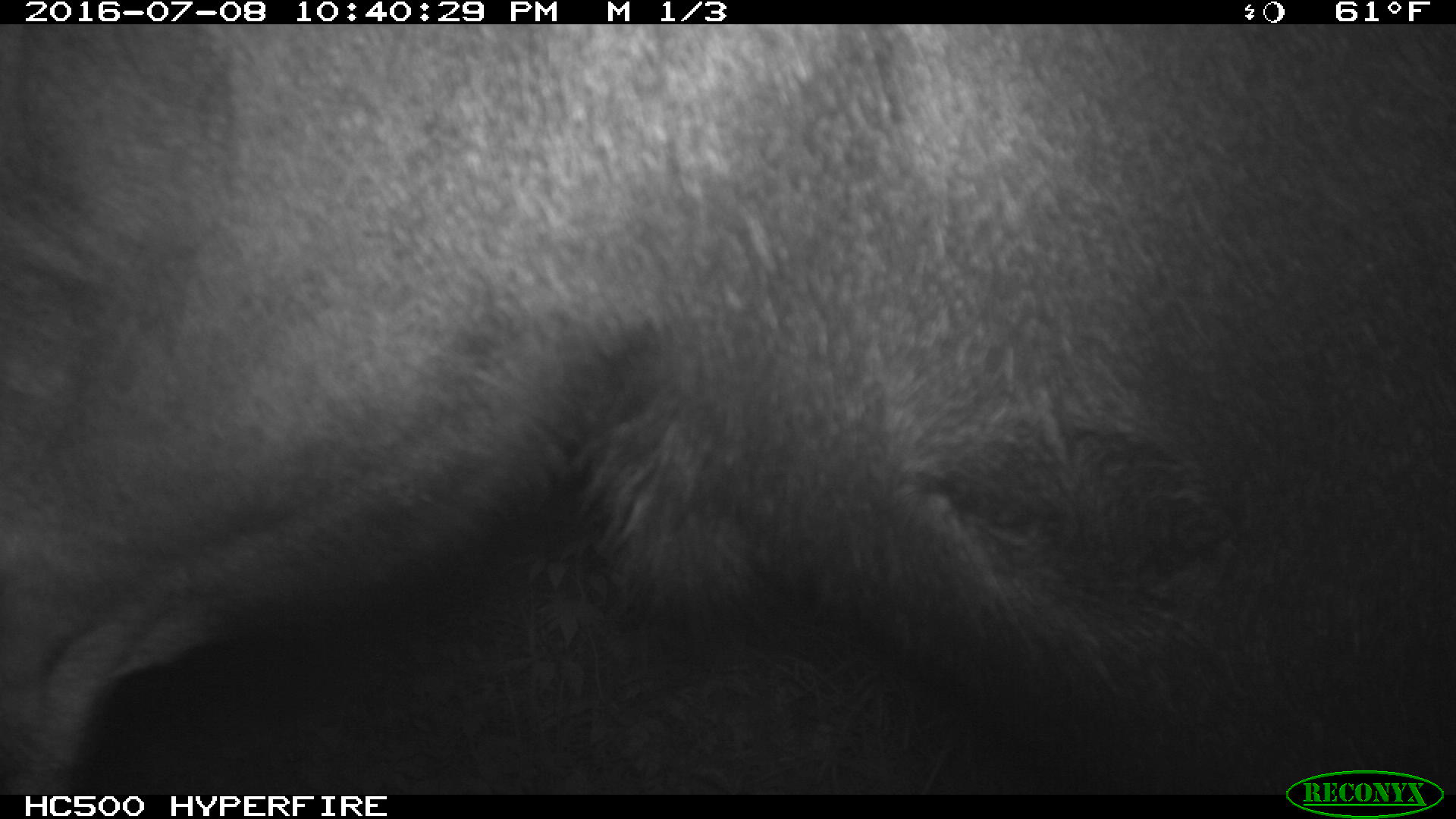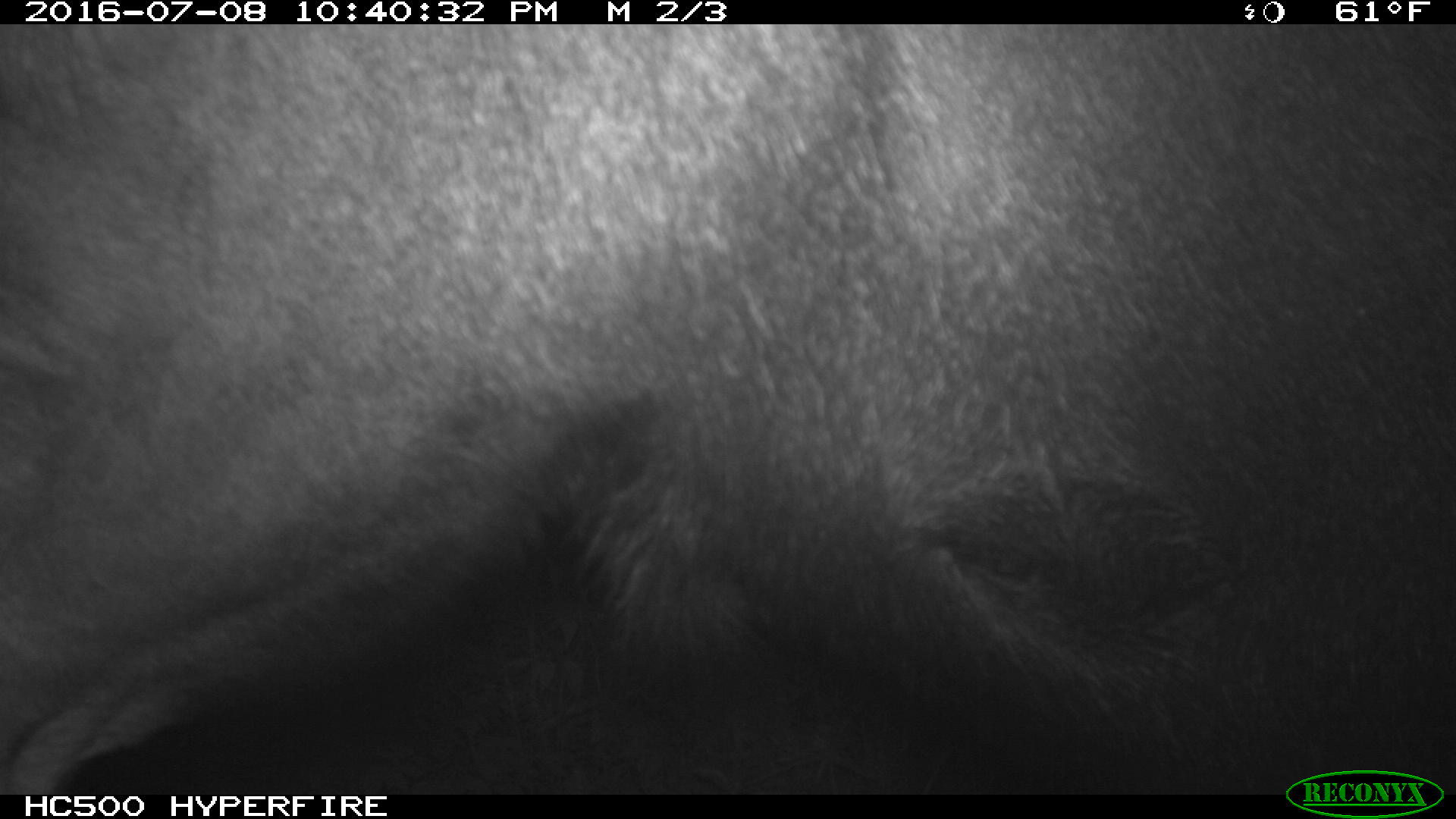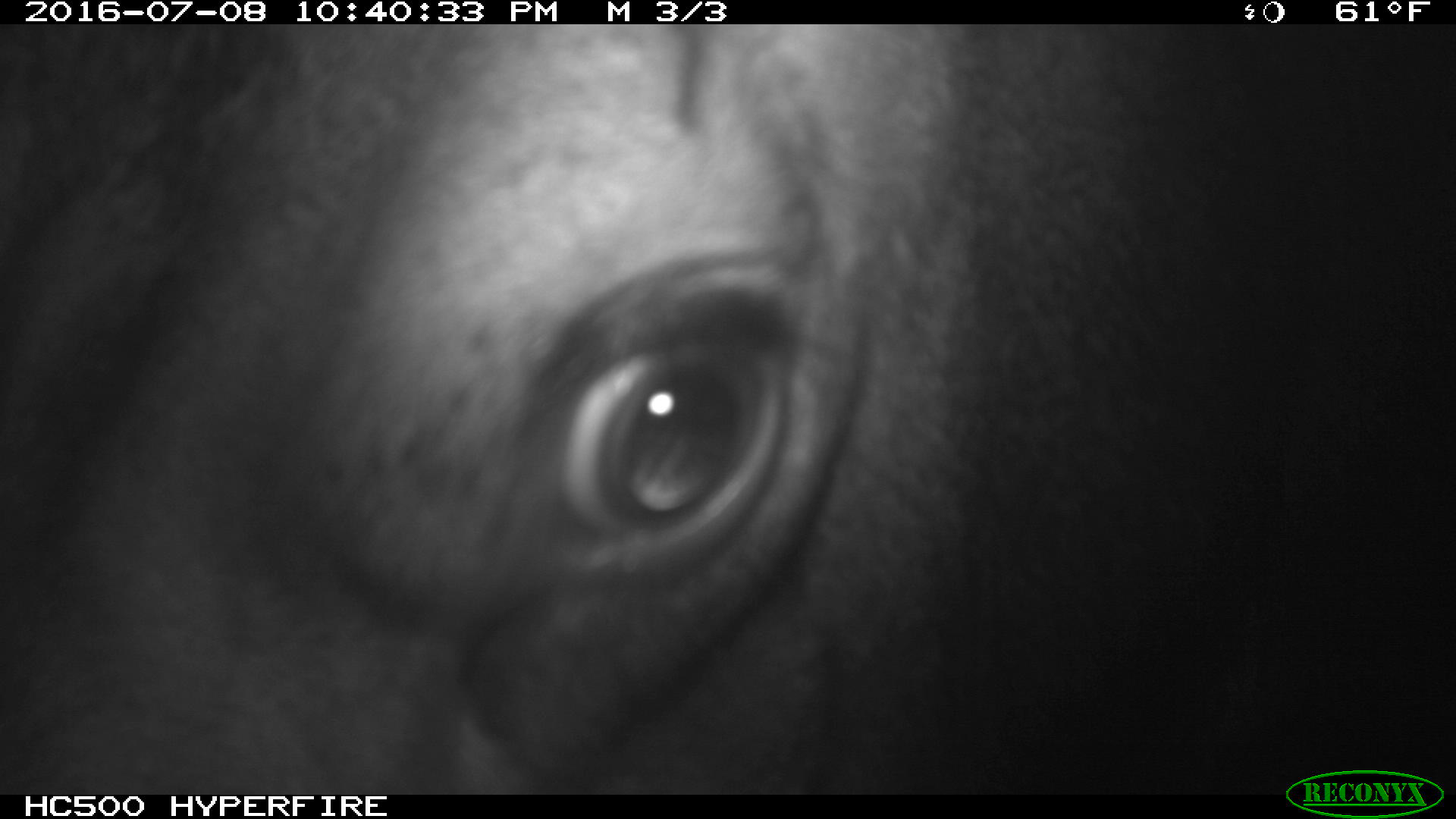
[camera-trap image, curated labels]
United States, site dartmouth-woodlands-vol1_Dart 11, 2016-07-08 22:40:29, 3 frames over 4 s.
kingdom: Animalia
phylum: Chordata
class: Mammalia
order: Artiodactyla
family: Cervidae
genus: Alces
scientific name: Alces alces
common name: moose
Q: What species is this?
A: Moose (Alces alces).